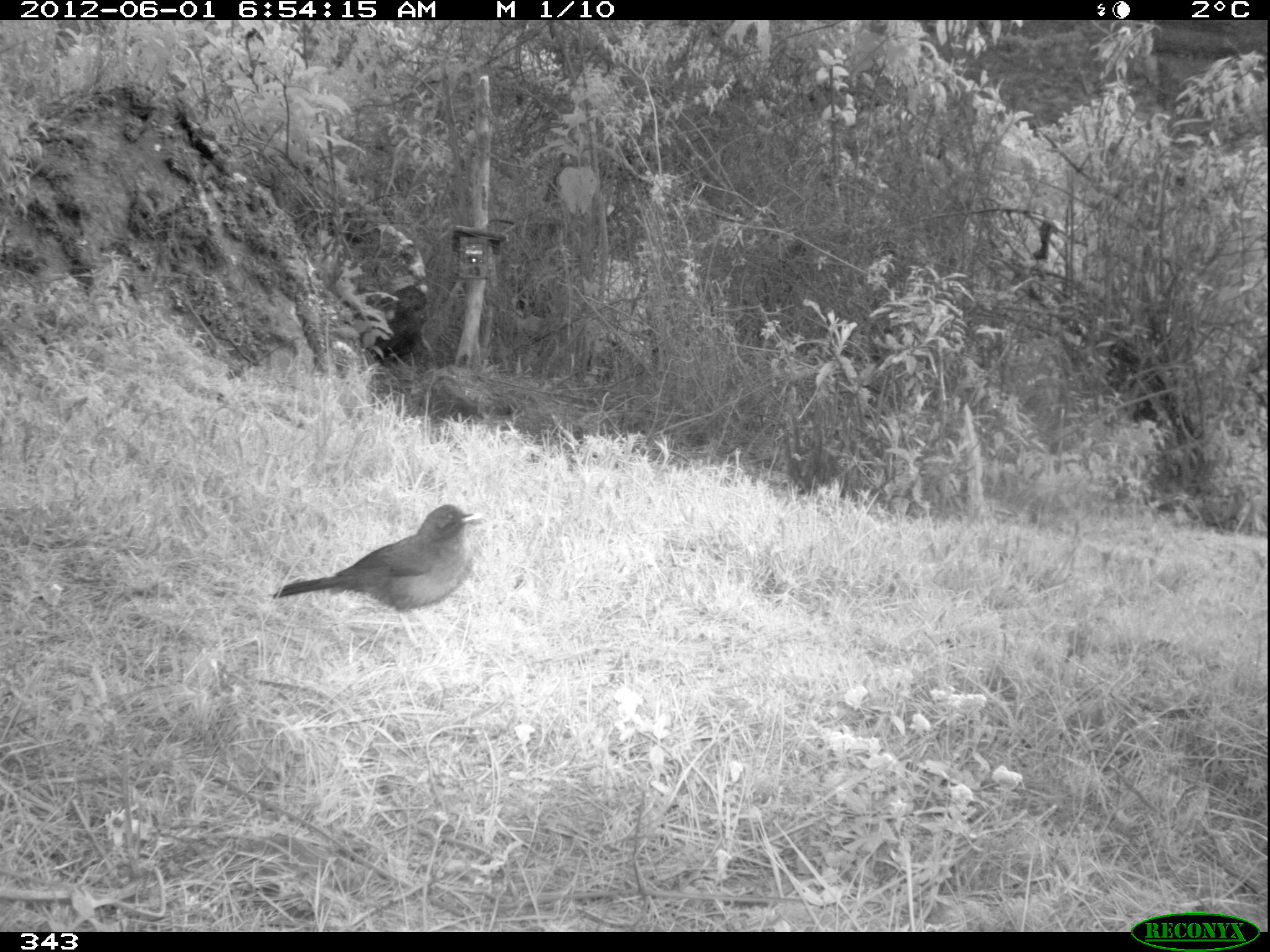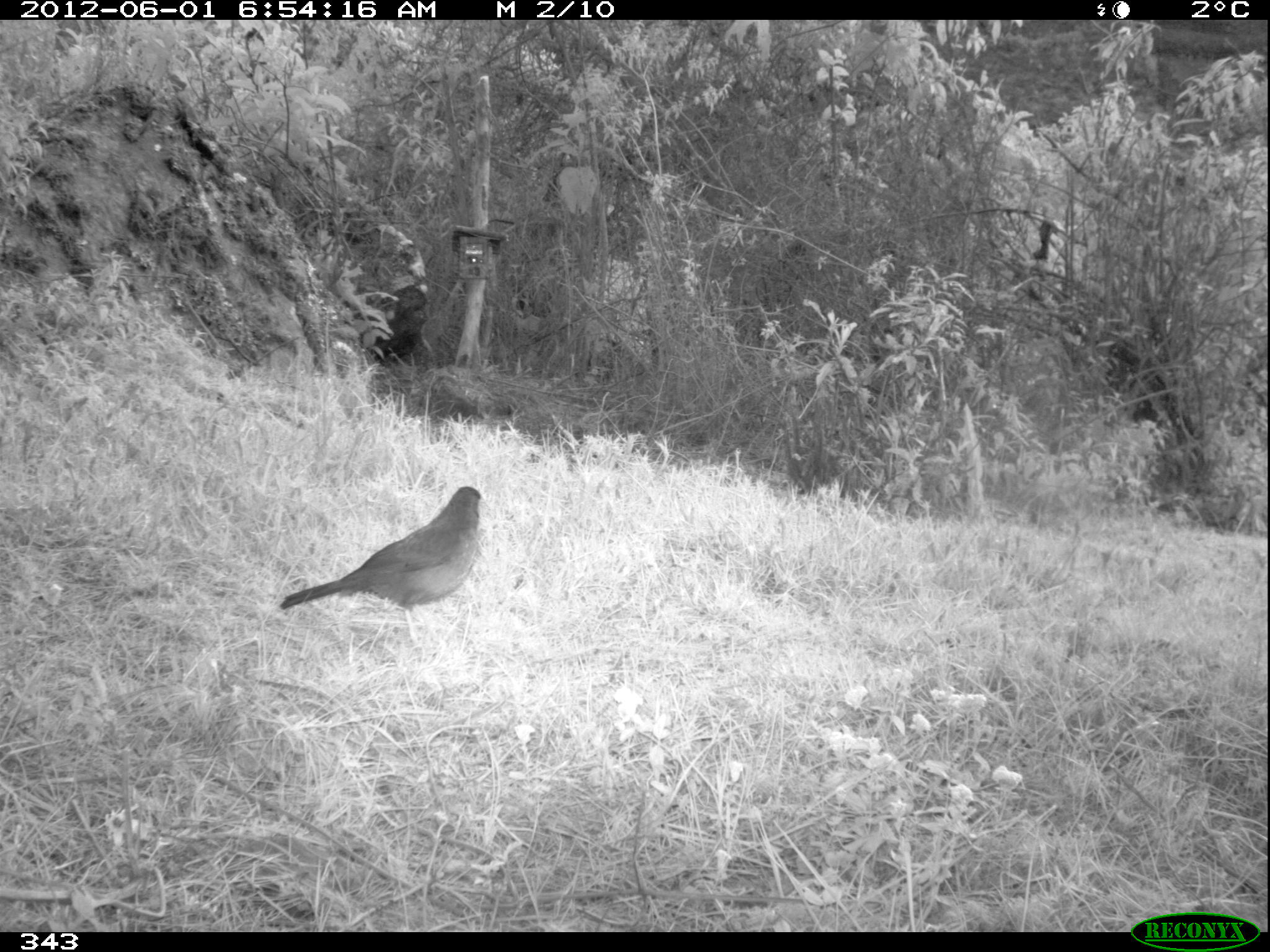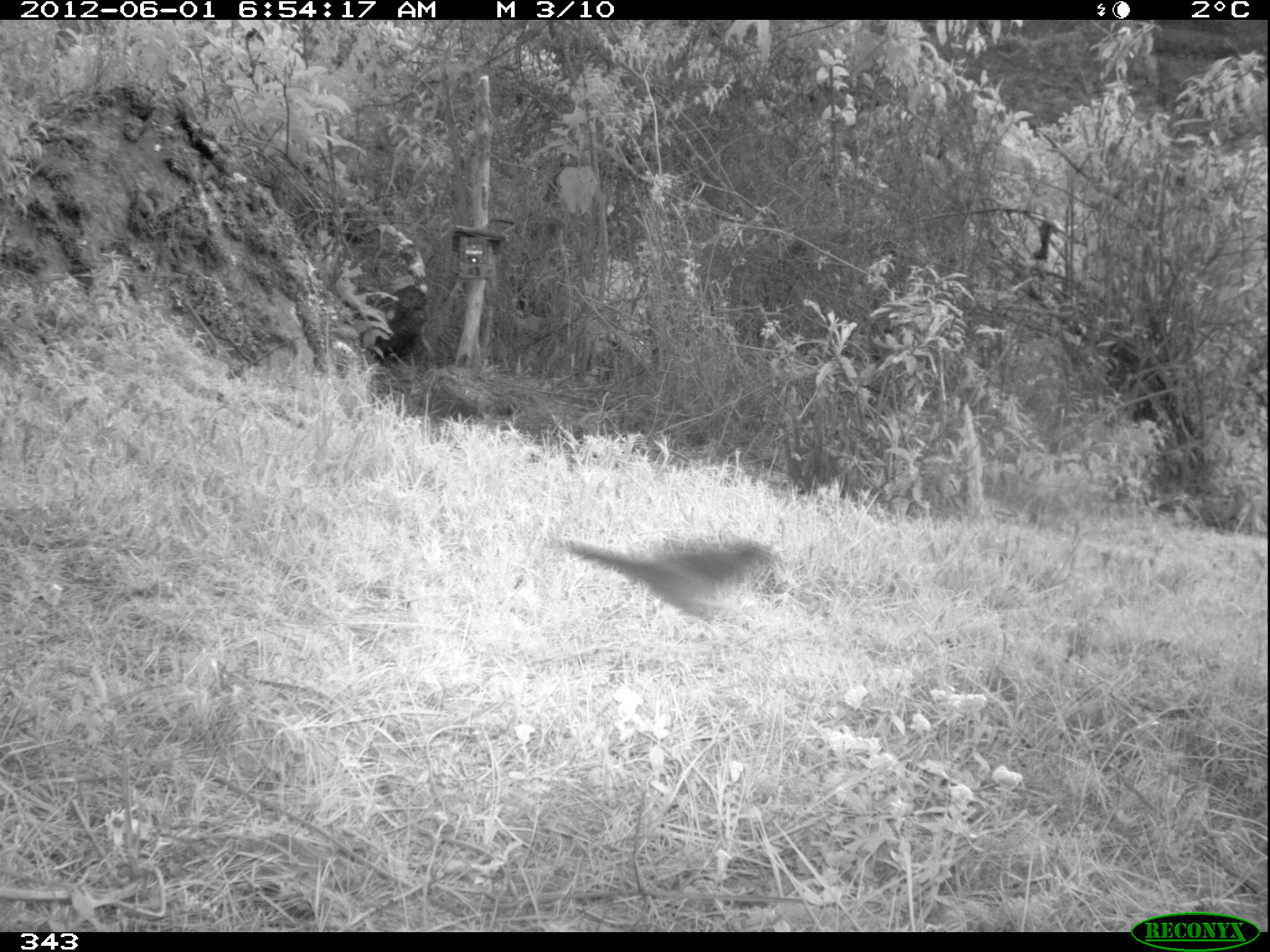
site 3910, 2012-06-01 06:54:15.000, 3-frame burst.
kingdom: Animalia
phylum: Chordata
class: Aves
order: Passeriformes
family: Turdidae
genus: Turdus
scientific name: Turdus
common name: true thrushes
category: turdus sp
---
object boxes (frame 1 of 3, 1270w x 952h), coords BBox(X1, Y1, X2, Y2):
turdus sp: BBox(270, 502, 484, 646)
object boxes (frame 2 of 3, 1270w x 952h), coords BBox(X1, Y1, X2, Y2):
turdus sp: BBox(278, 485, 482, 645)